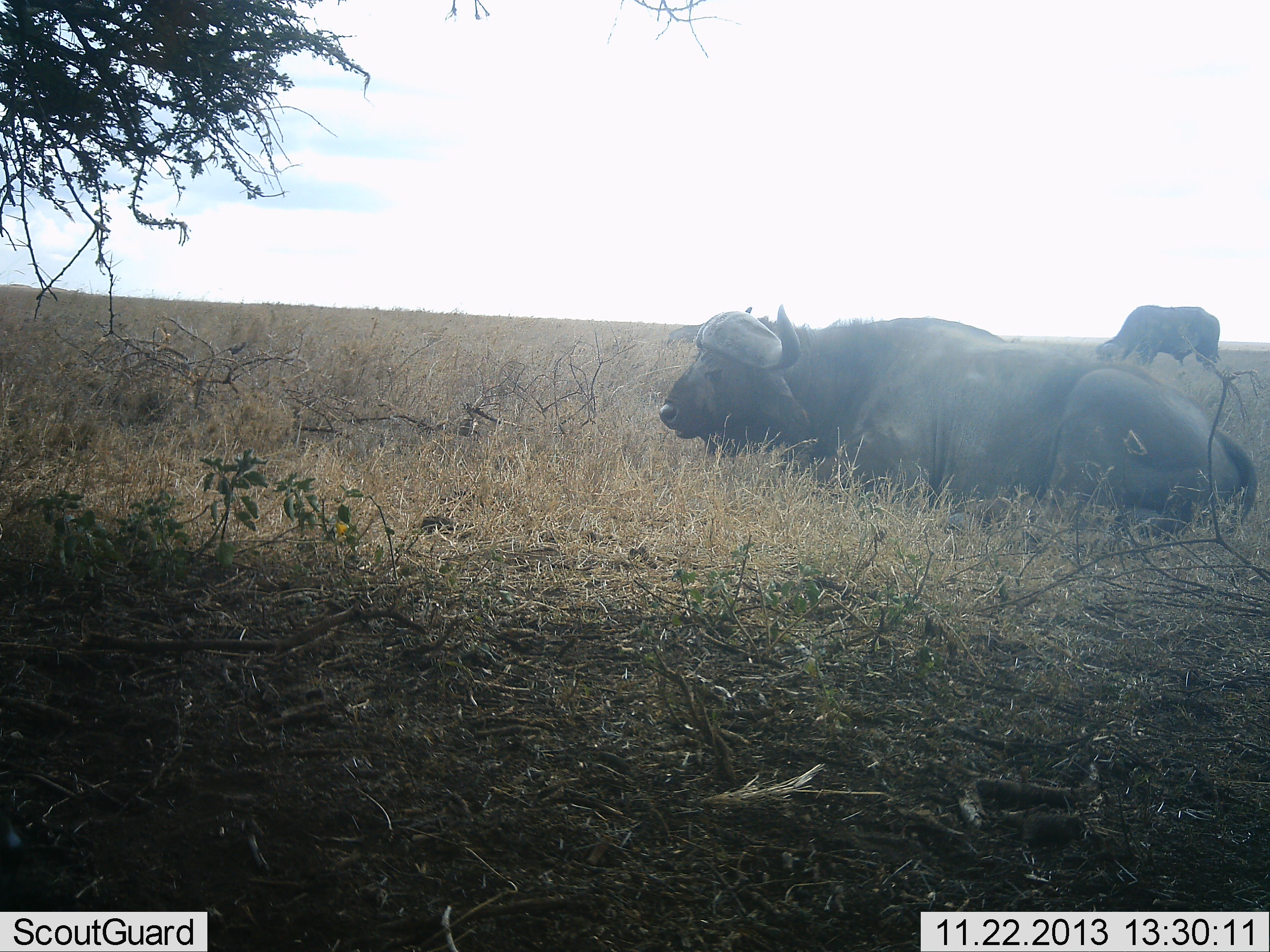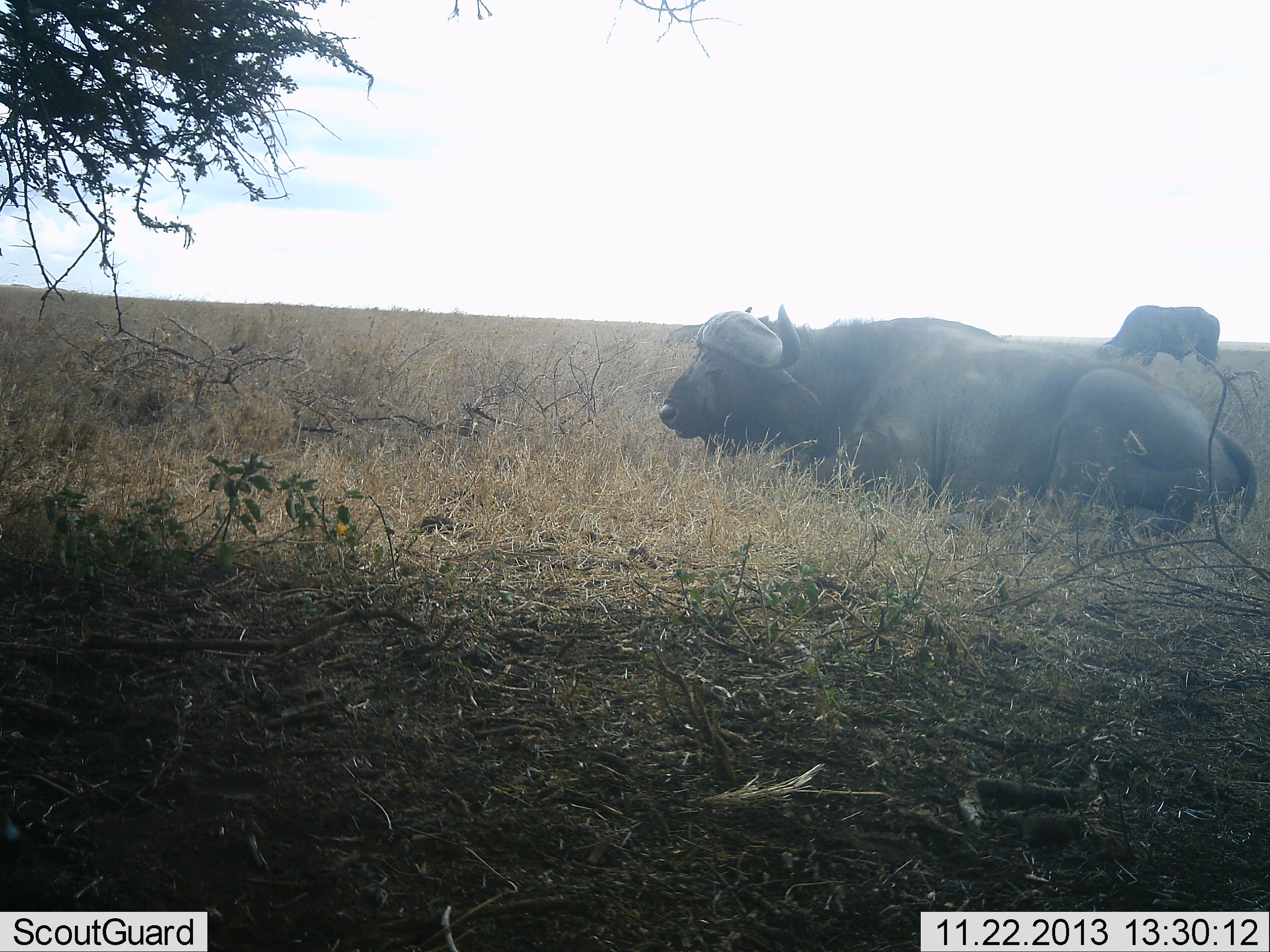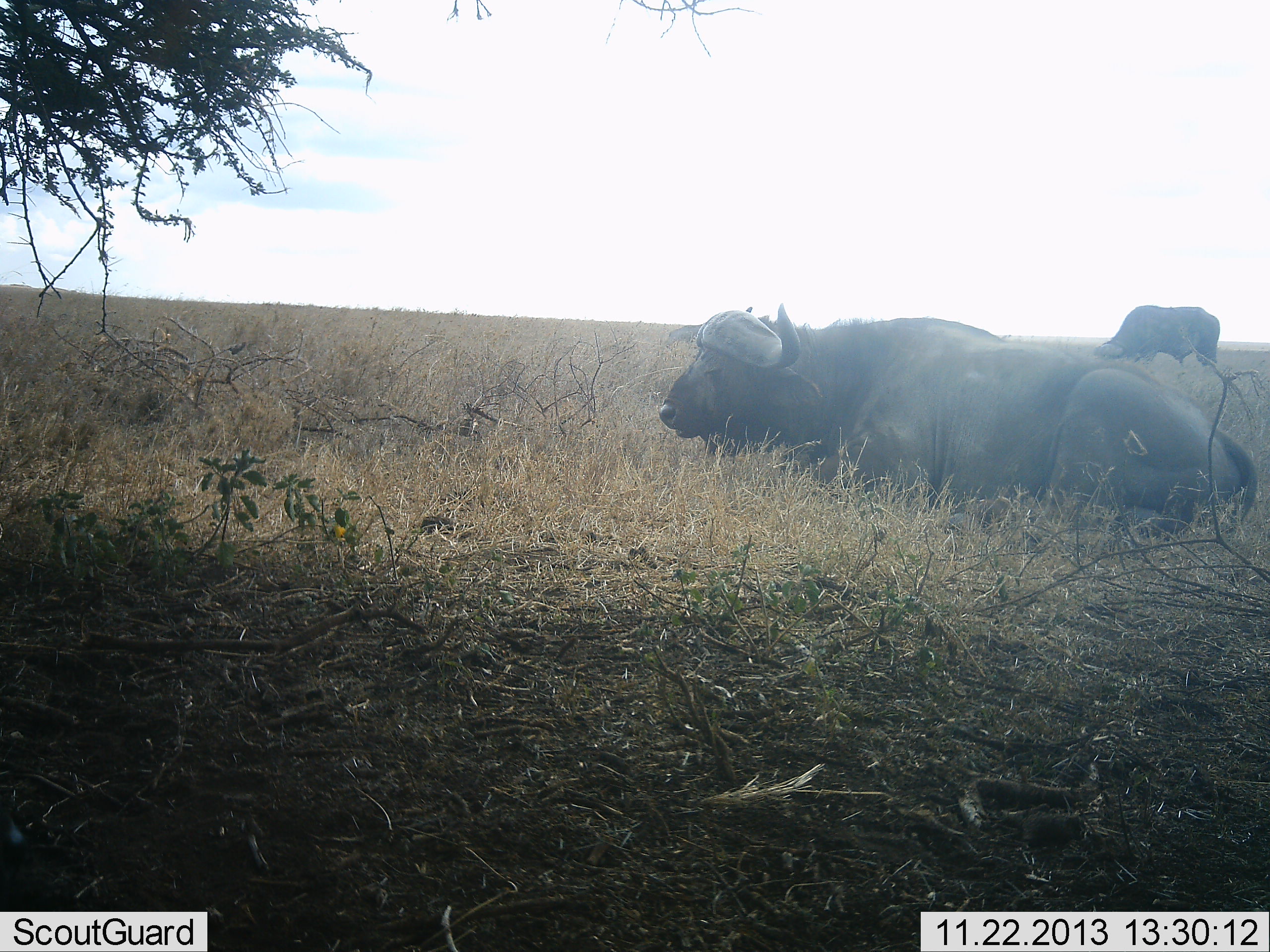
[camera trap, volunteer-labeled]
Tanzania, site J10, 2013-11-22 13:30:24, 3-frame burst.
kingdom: Animalia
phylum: Chordata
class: Mammalia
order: Artiodactyla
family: Bovidae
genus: Syncerus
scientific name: Syncerus caffer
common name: cape buffalo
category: buffalo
Buffalo (cape buffalo) (Syncerus caffer), count 2. Behavior (volunteer vote fractions): standing 30%, resting 100%, moving 0%, interacting 0%. Young present (vote fraction): 0%. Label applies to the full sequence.